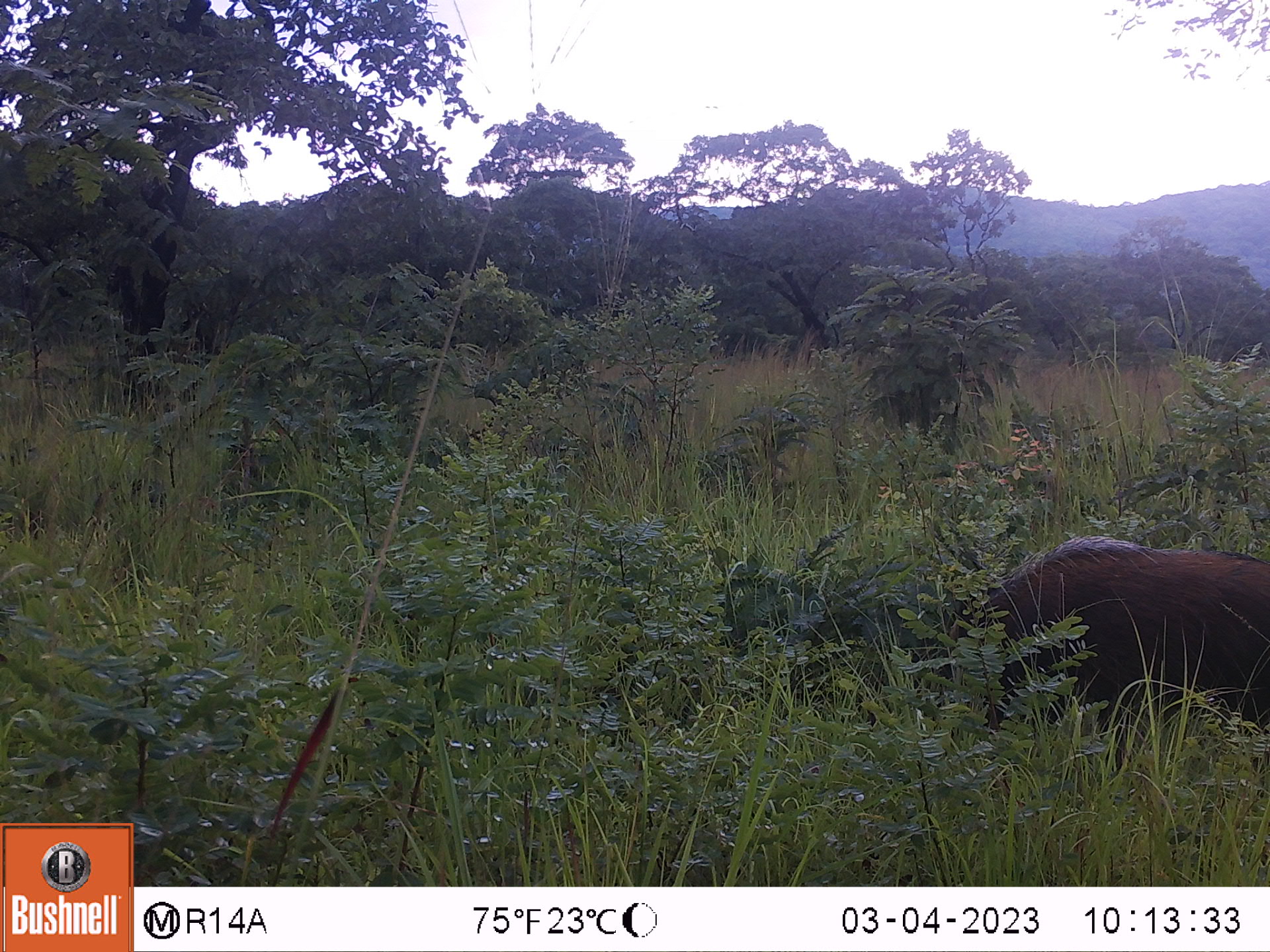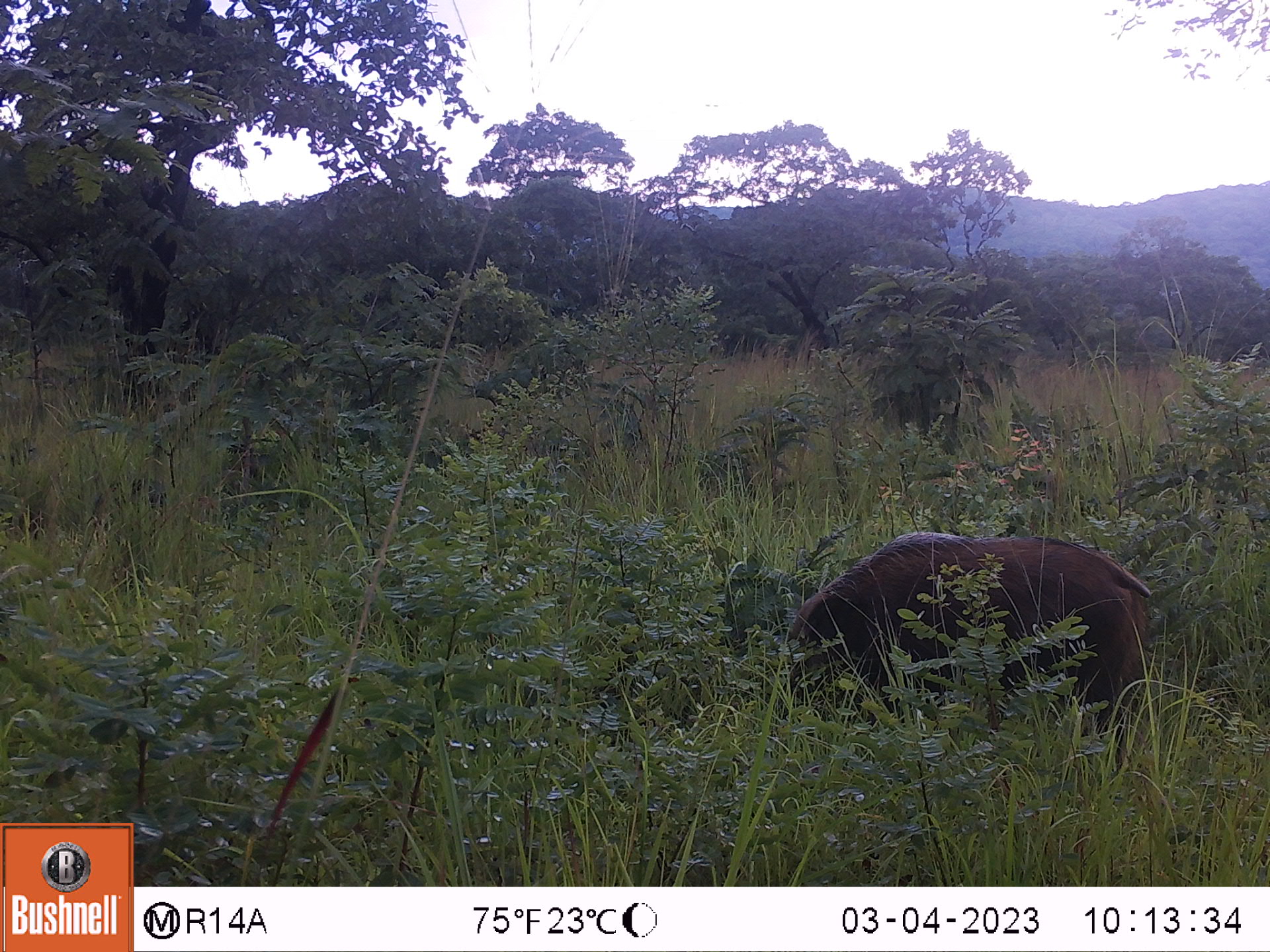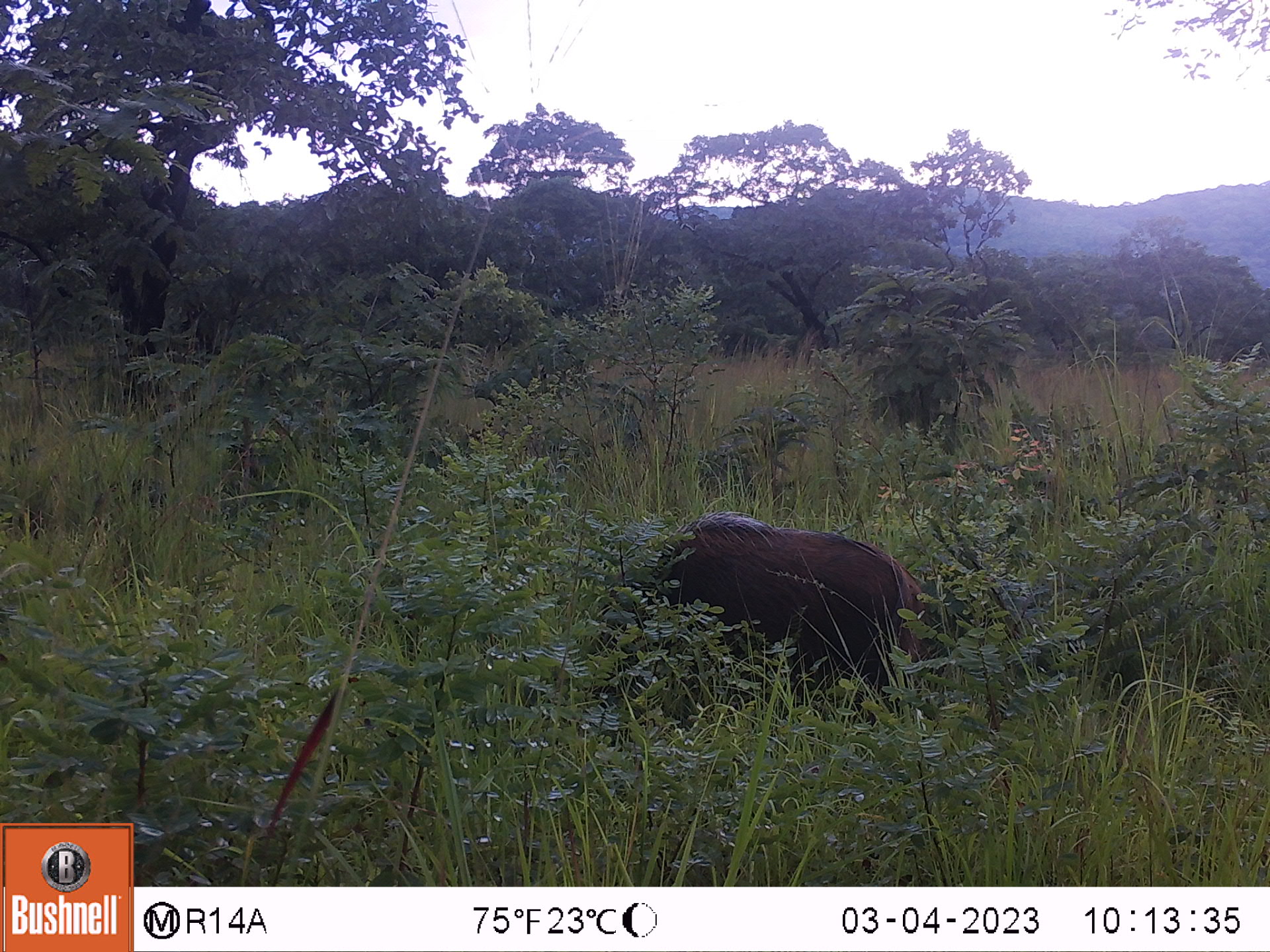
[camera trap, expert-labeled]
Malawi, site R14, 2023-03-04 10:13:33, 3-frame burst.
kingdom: Animalia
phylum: Chordata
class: Mammalia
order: Artiodactyla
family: Suidae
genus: Potamochoerus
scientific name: Potamochoerus larvatus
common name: bushpig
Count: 1.